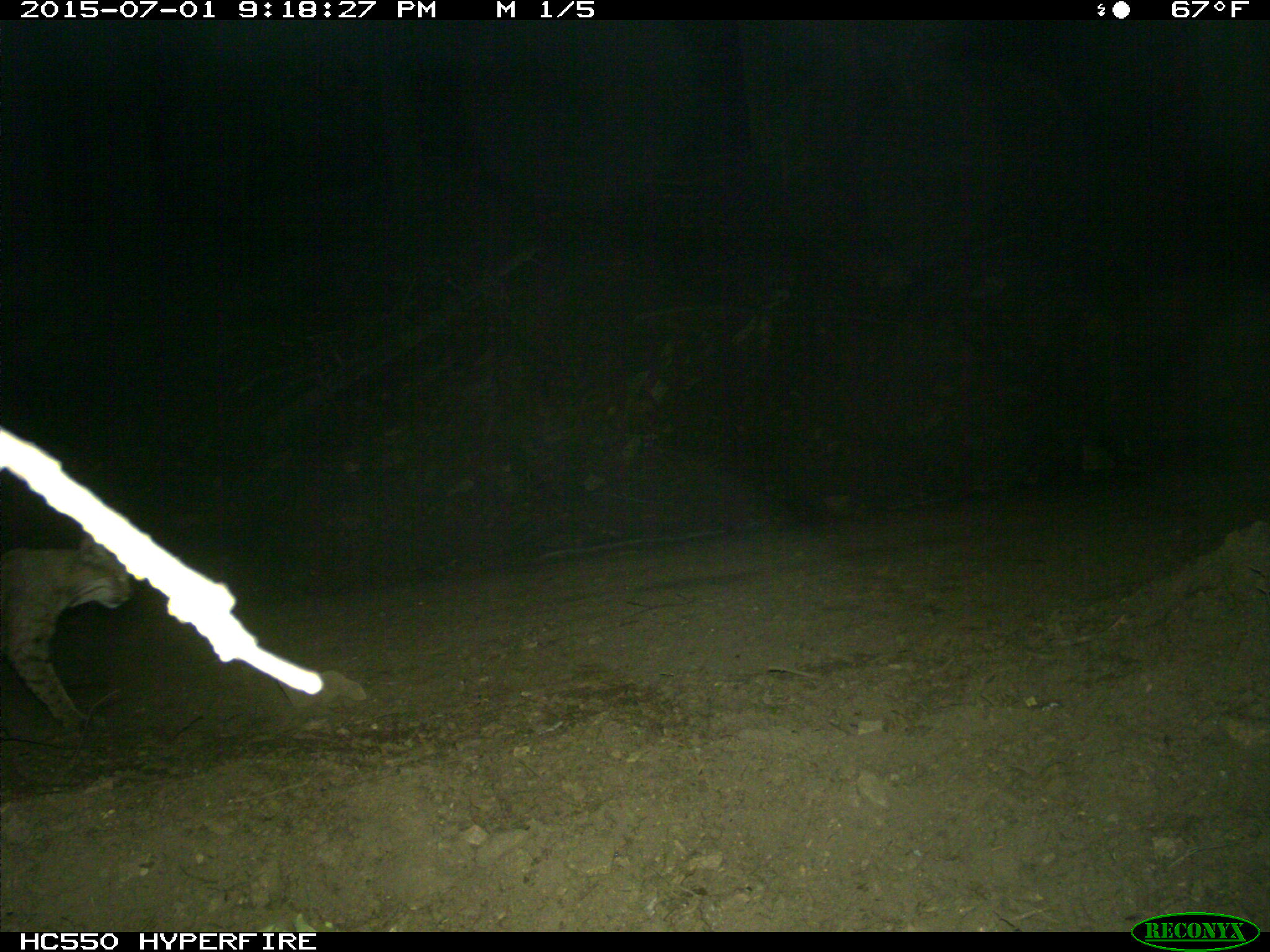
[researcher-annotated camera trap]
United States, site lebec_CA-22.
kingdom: Animalia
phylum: Chordata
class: Mammalia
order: Carnivora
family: Felidae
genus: Lynx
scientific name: Lynx rufus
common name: bobcat